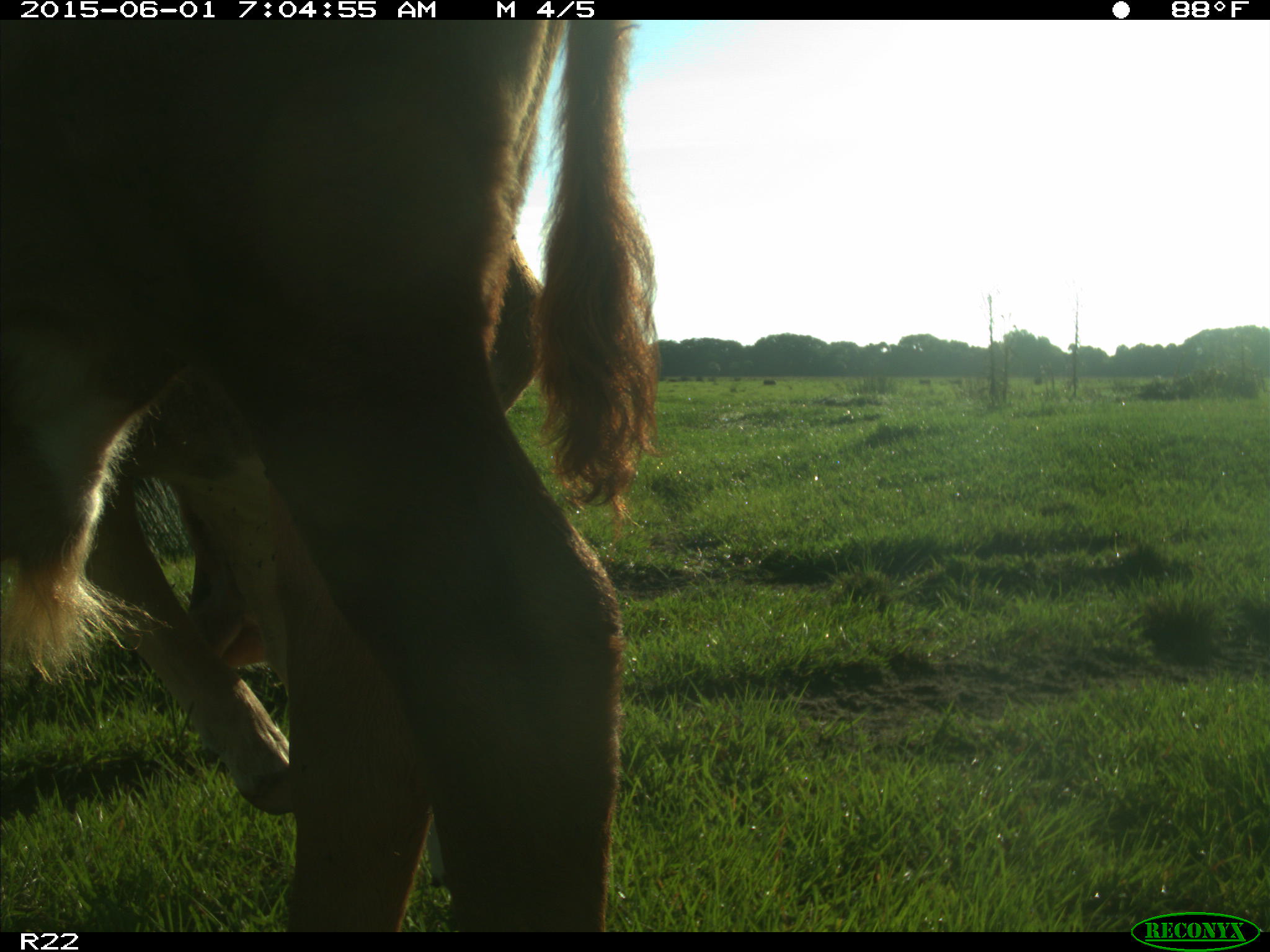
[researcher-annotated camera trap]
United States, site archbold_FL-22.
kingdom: Animalia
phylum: Chordata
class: Mammalia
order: Artiodactyla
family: Bovidae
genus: Bos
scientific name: Bos taurus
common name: domestic cow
Bos taurus (domestic cow).